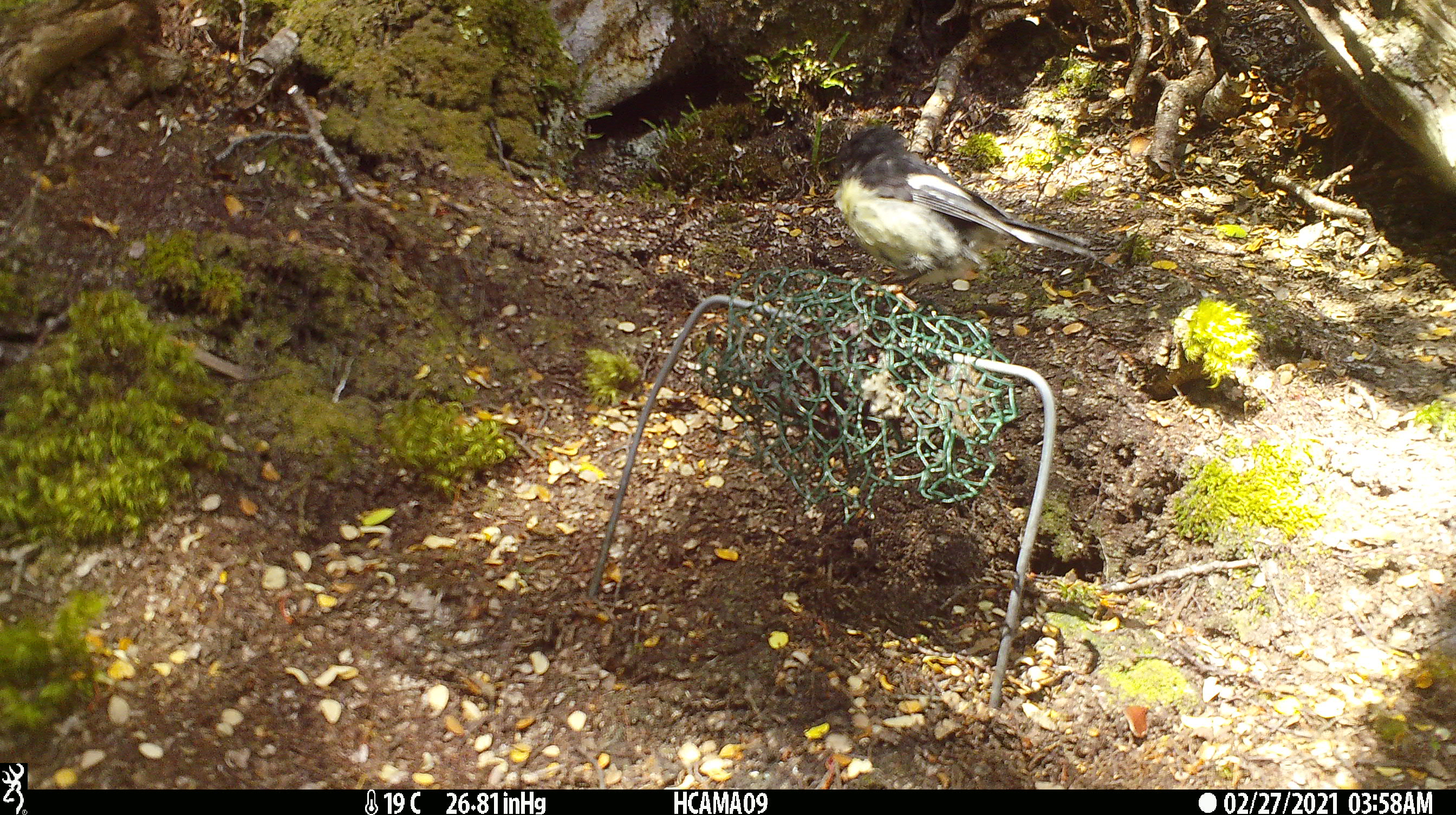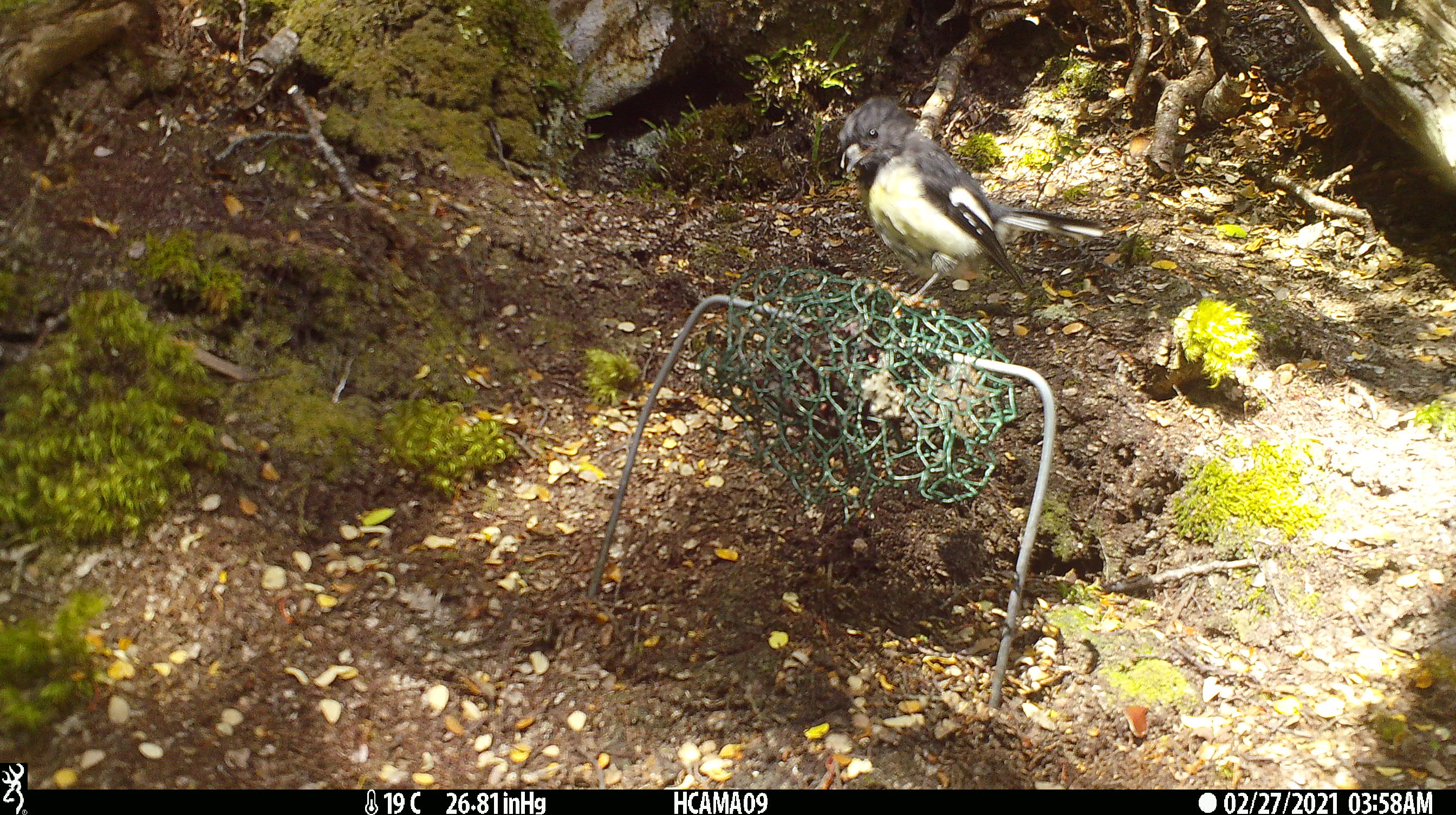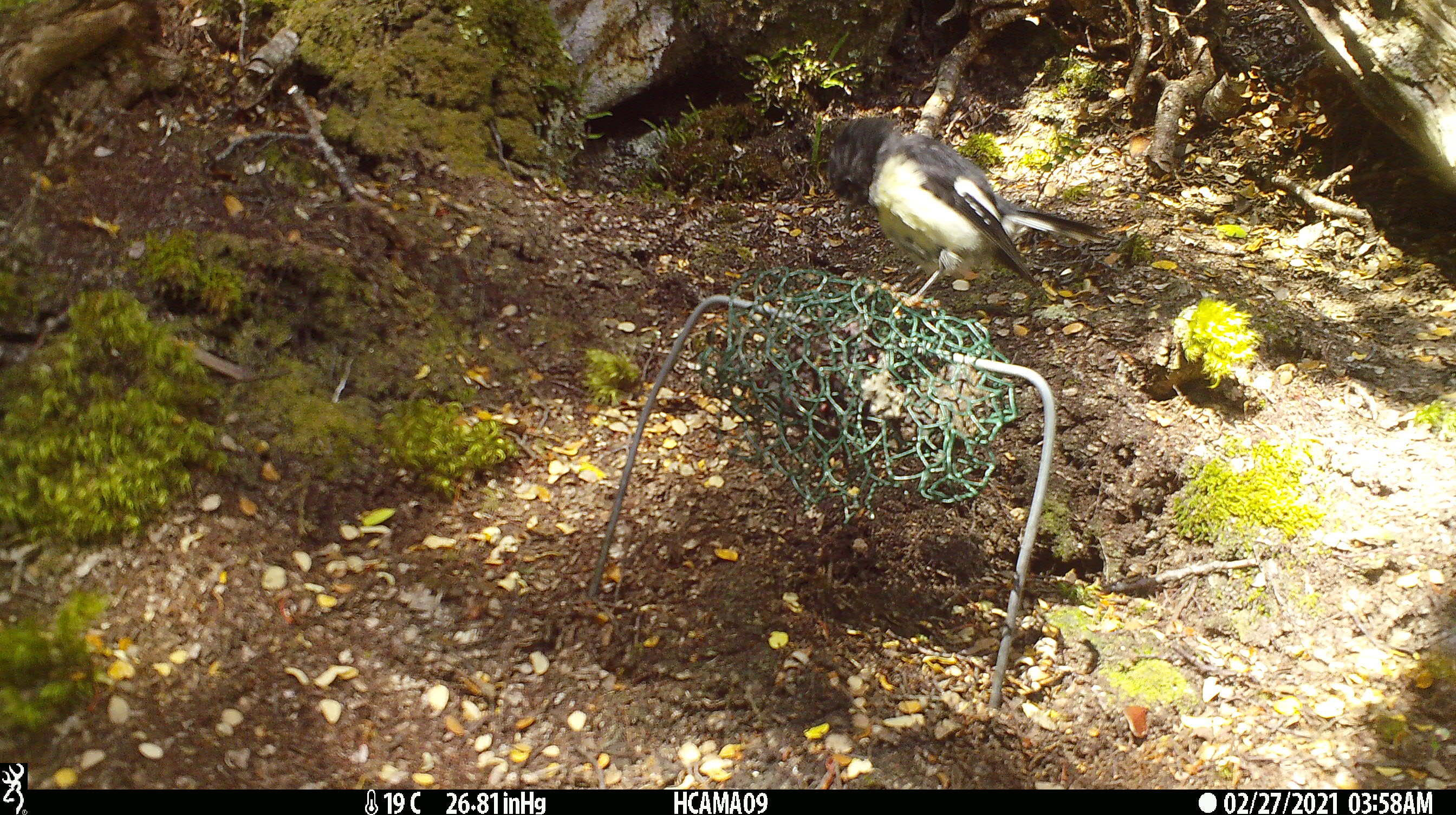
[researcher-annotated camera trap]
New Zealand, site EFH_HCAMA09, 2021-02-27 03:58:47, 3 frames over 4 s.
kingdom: Animalia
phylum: Chordata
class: Aves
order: Passeriformes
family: Petroicidae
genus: Petroica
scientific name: Petroica macrocephala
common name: tomtit